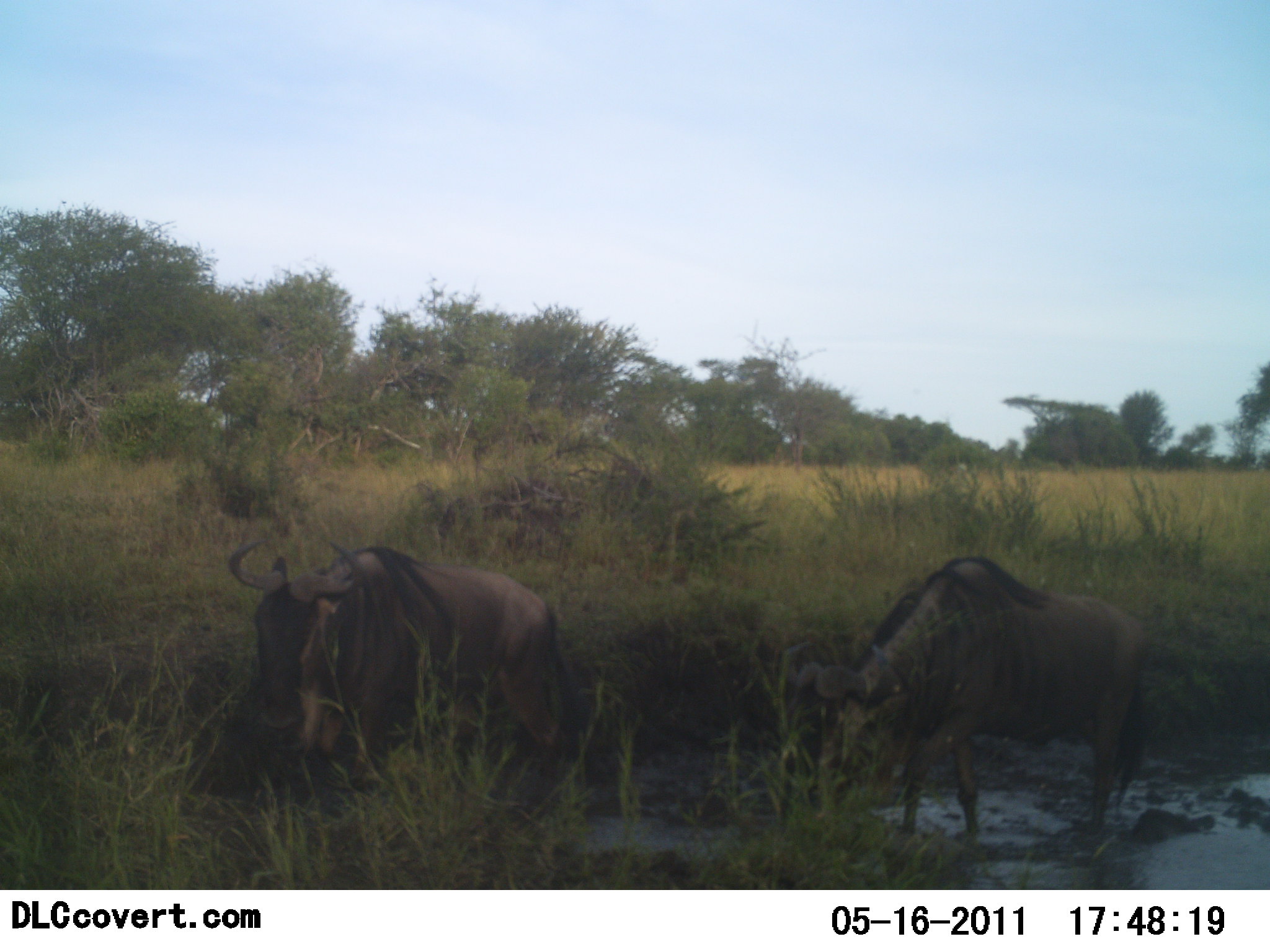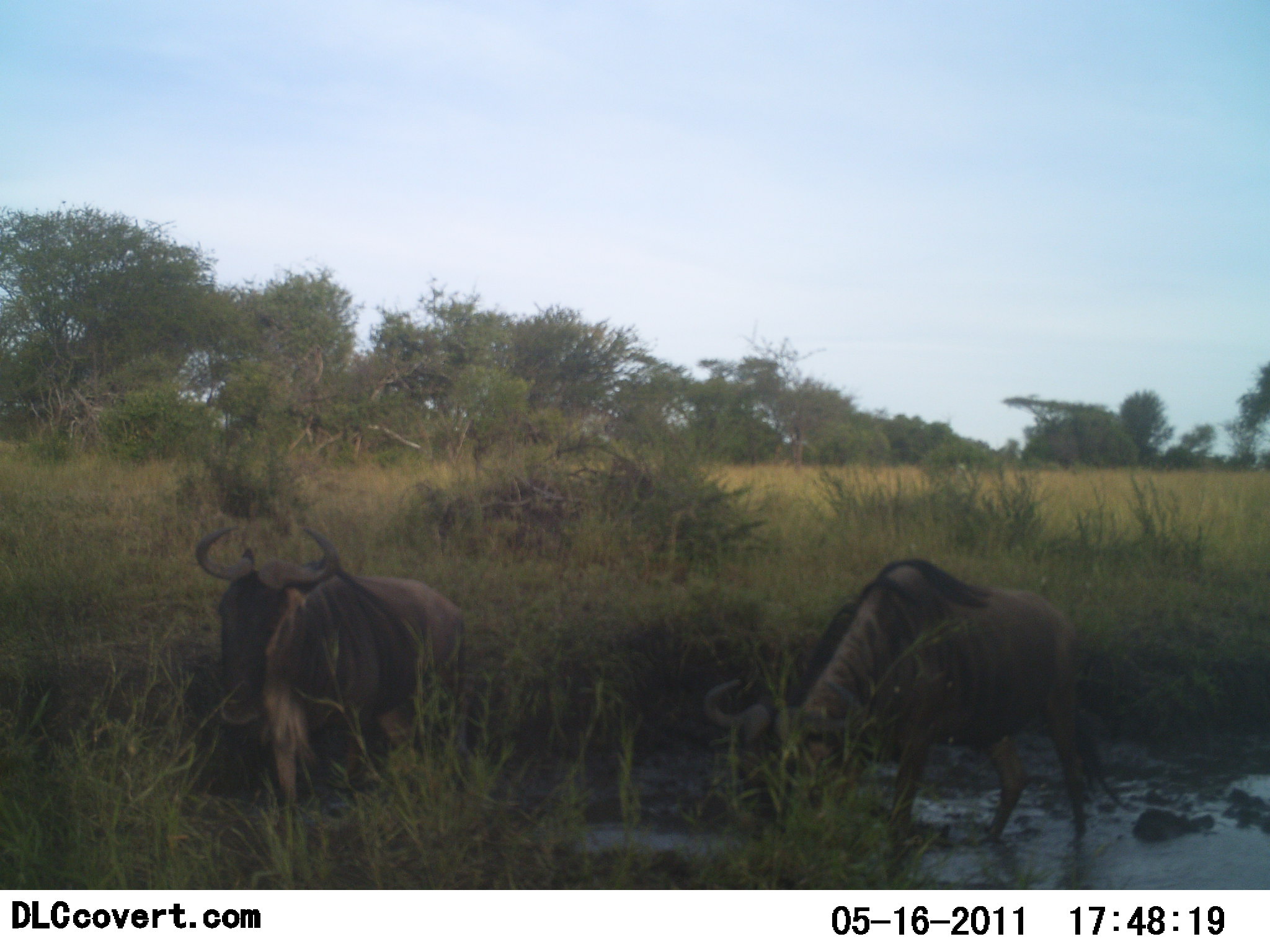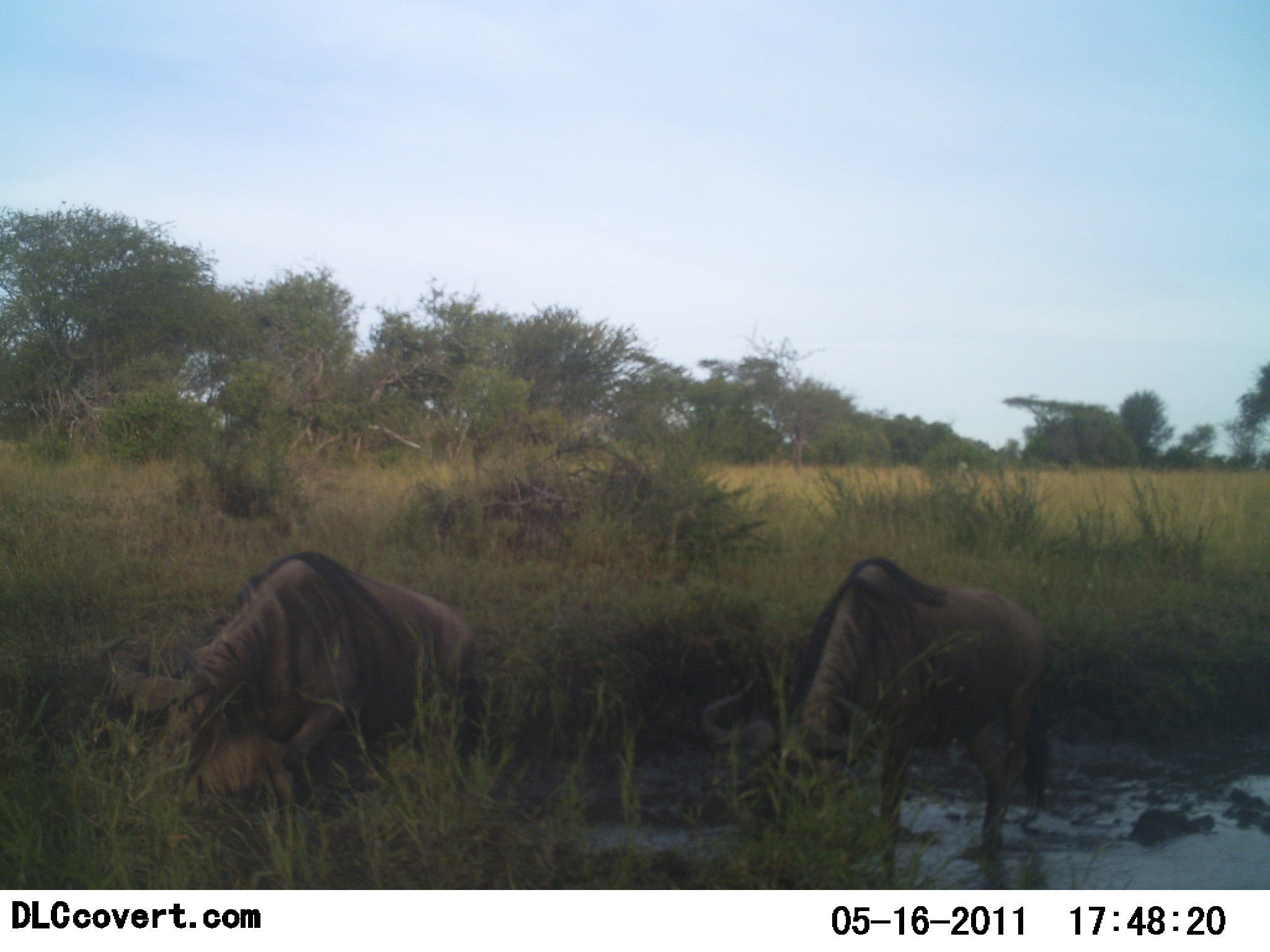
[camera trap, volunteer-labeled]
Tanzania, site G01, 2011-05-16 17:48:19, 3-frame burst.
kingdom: Animalia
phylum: Chordata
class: Mammalia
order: Artiodactyla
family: Bovidae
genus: Connochaetes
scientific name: Connochaetes taurinus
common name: blue wildebeest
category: wildebeest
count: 2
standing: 30%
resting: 0%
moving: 60%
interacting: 10%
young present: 0%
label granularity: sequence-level